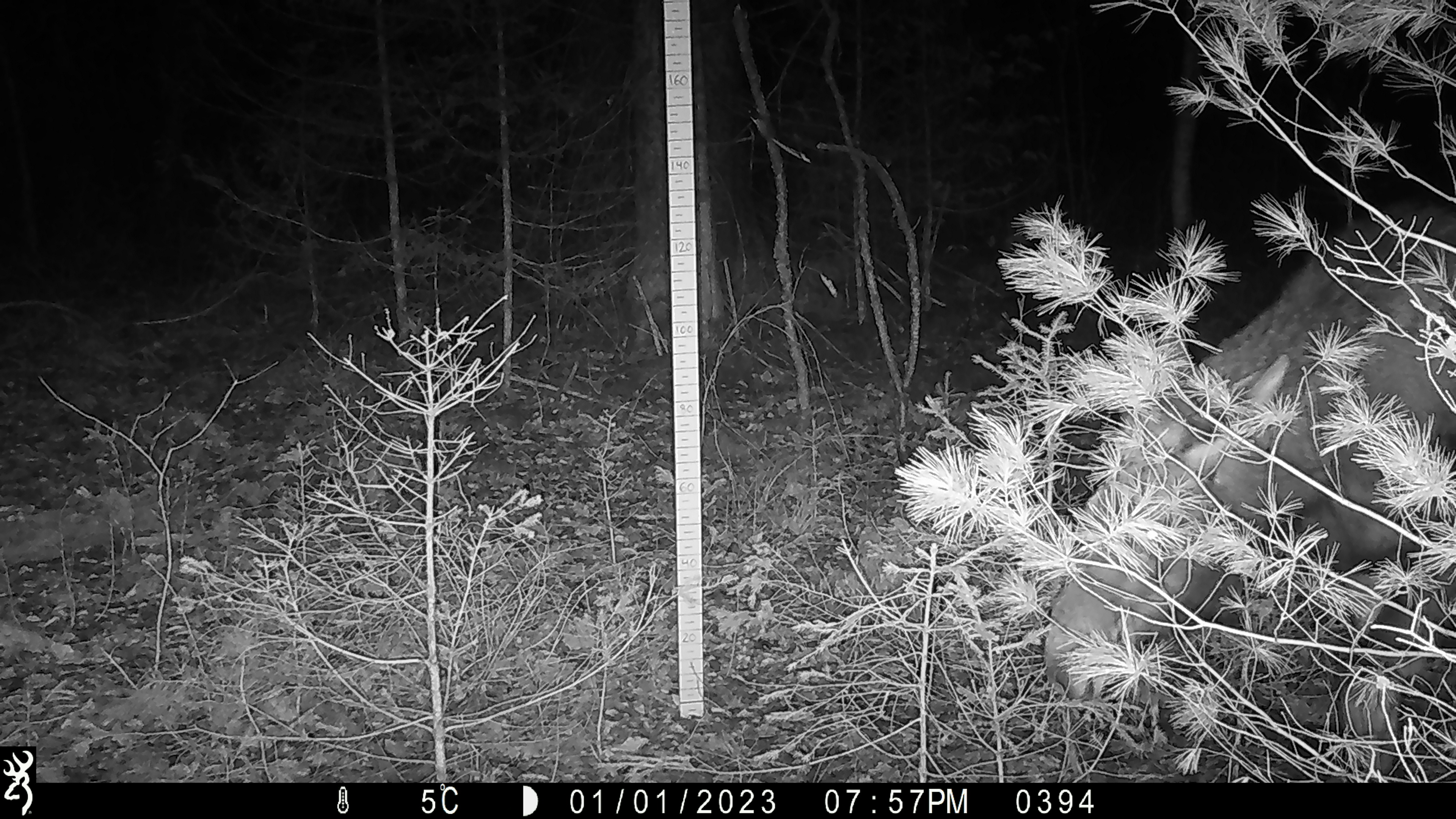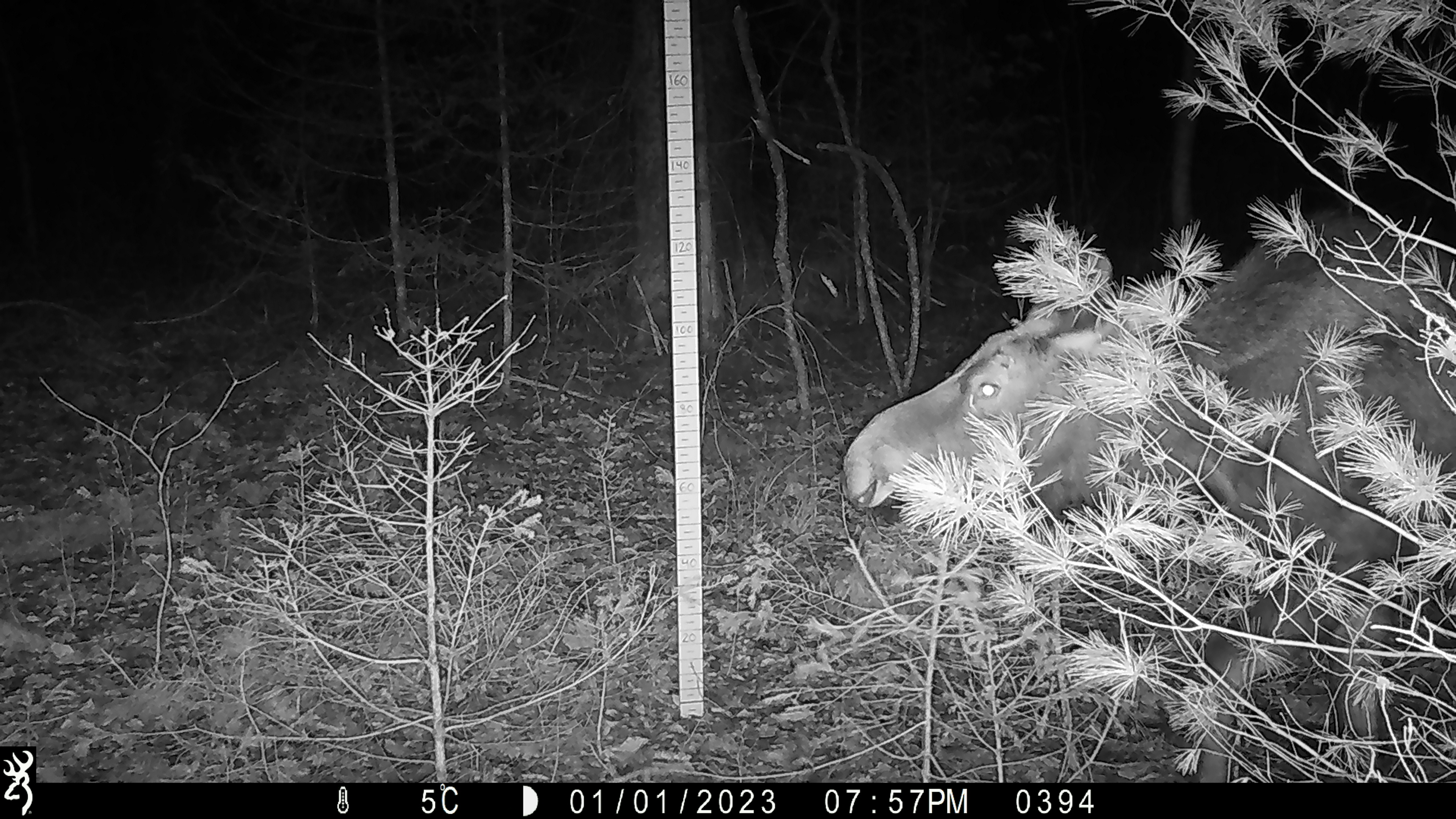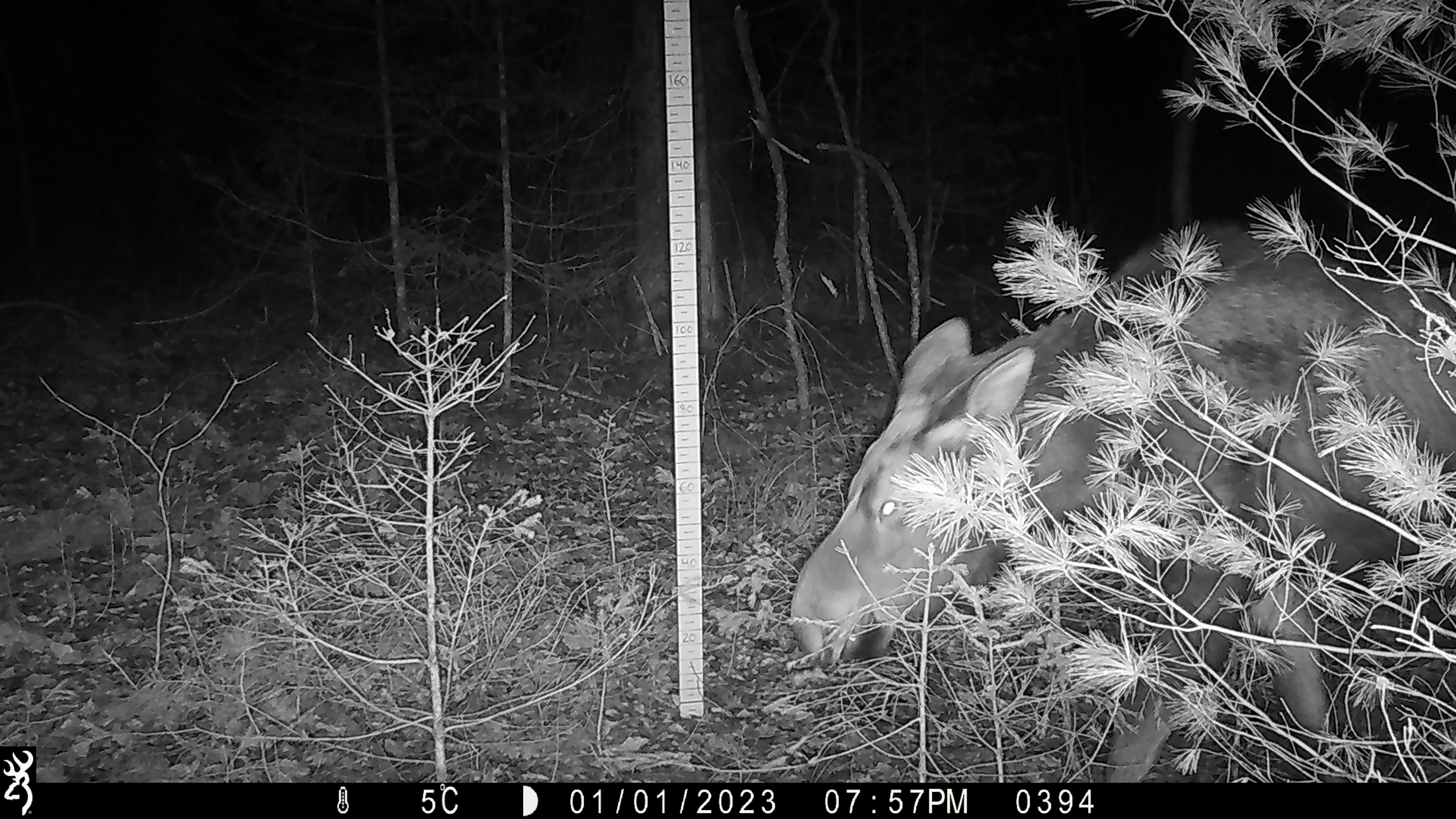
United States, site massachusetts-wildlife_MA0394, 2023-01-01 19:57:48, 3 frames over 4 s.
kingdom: Animalia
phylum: Chordata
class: Mammalia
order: Artiodactyla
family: Cervidae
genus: Alces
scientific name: Alces alces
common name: moose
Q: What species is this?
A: Moose (Alces alces).